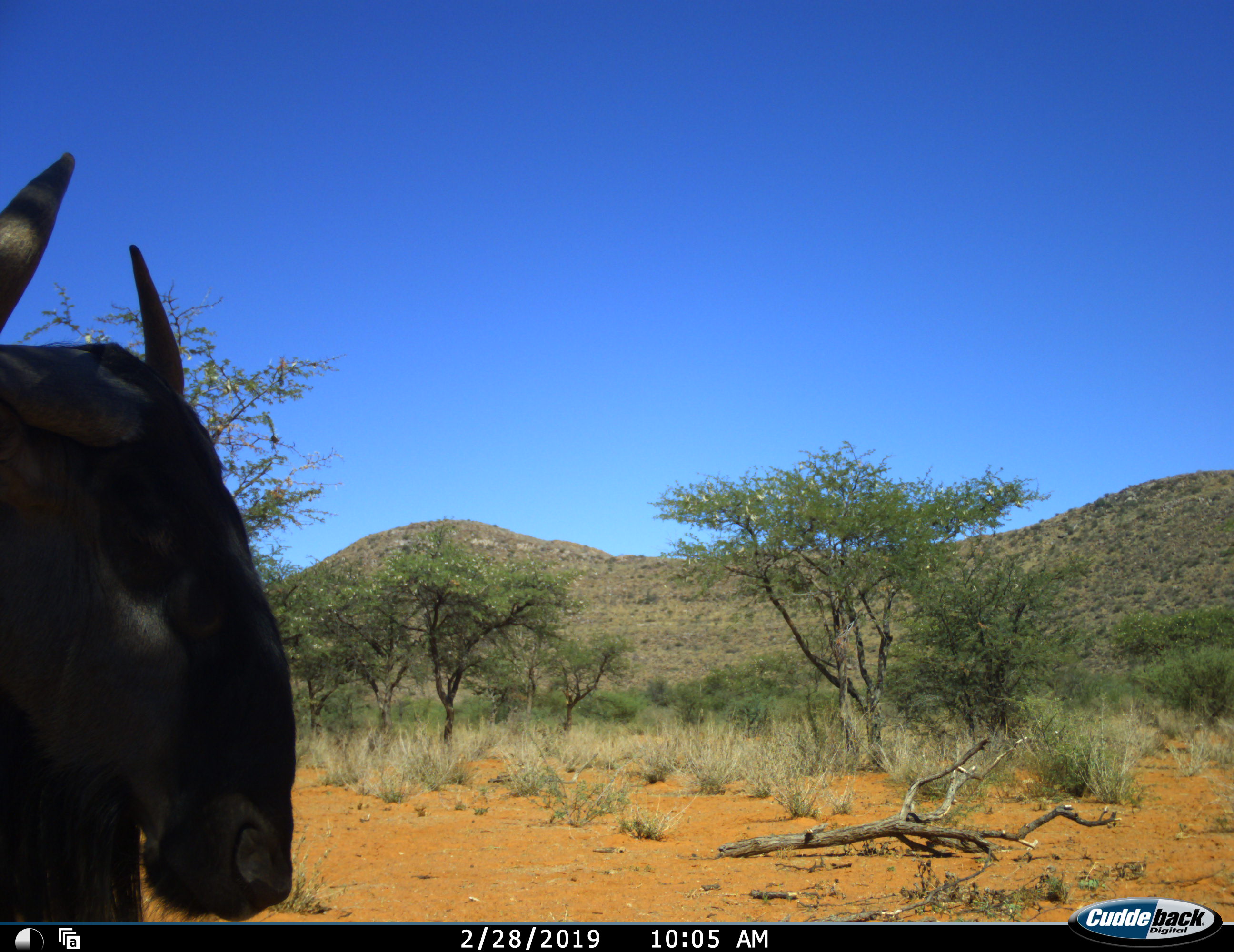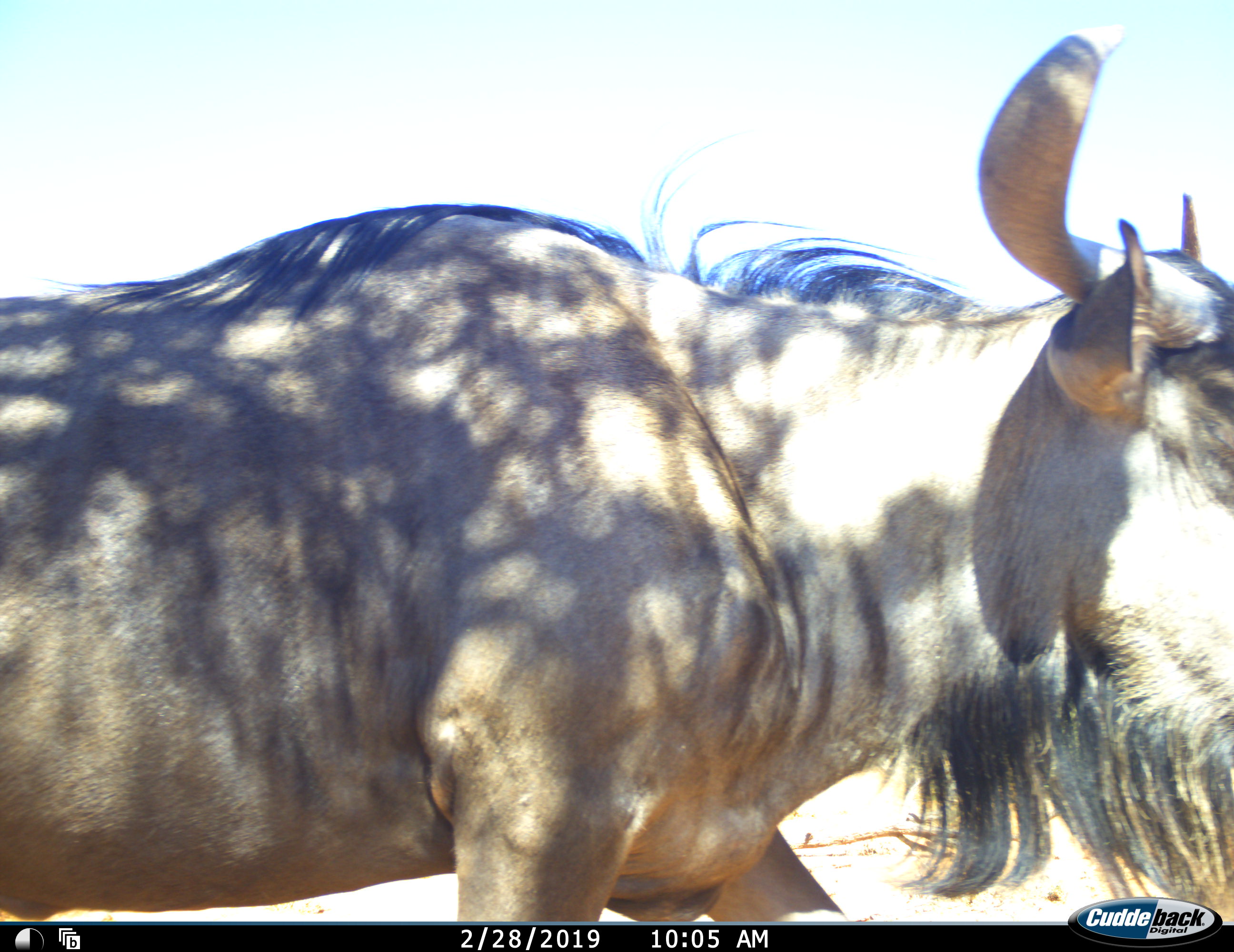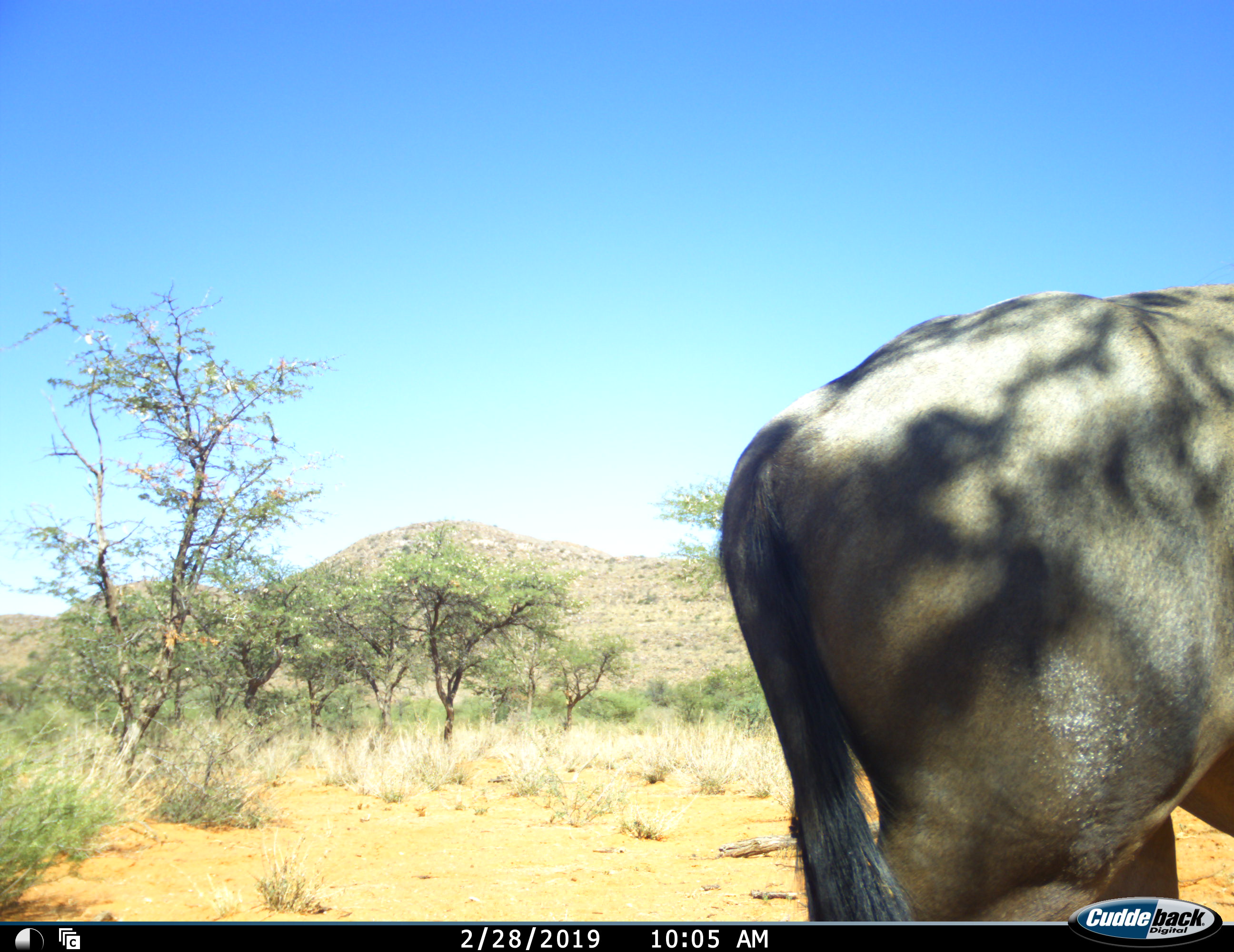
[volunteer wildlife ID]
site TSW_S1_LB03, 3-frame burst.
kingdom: Animalia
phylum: Chordata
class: Mammalia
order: Artiodactyla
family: Bovidae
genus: Connochaetes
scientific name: Connochaetes taurinus taurinus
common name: blue wildebeest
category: wildebeestblue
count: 1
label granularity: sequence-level